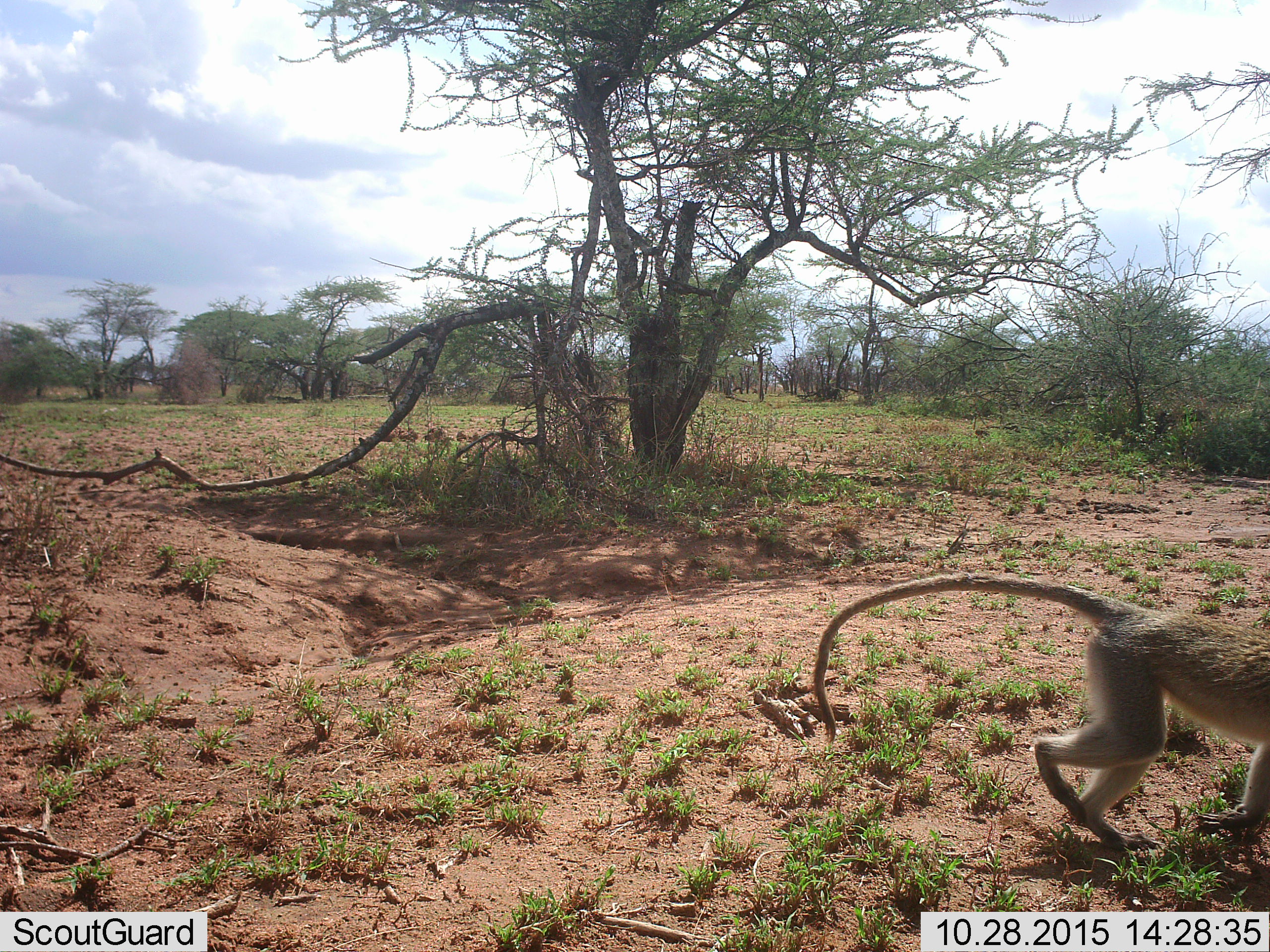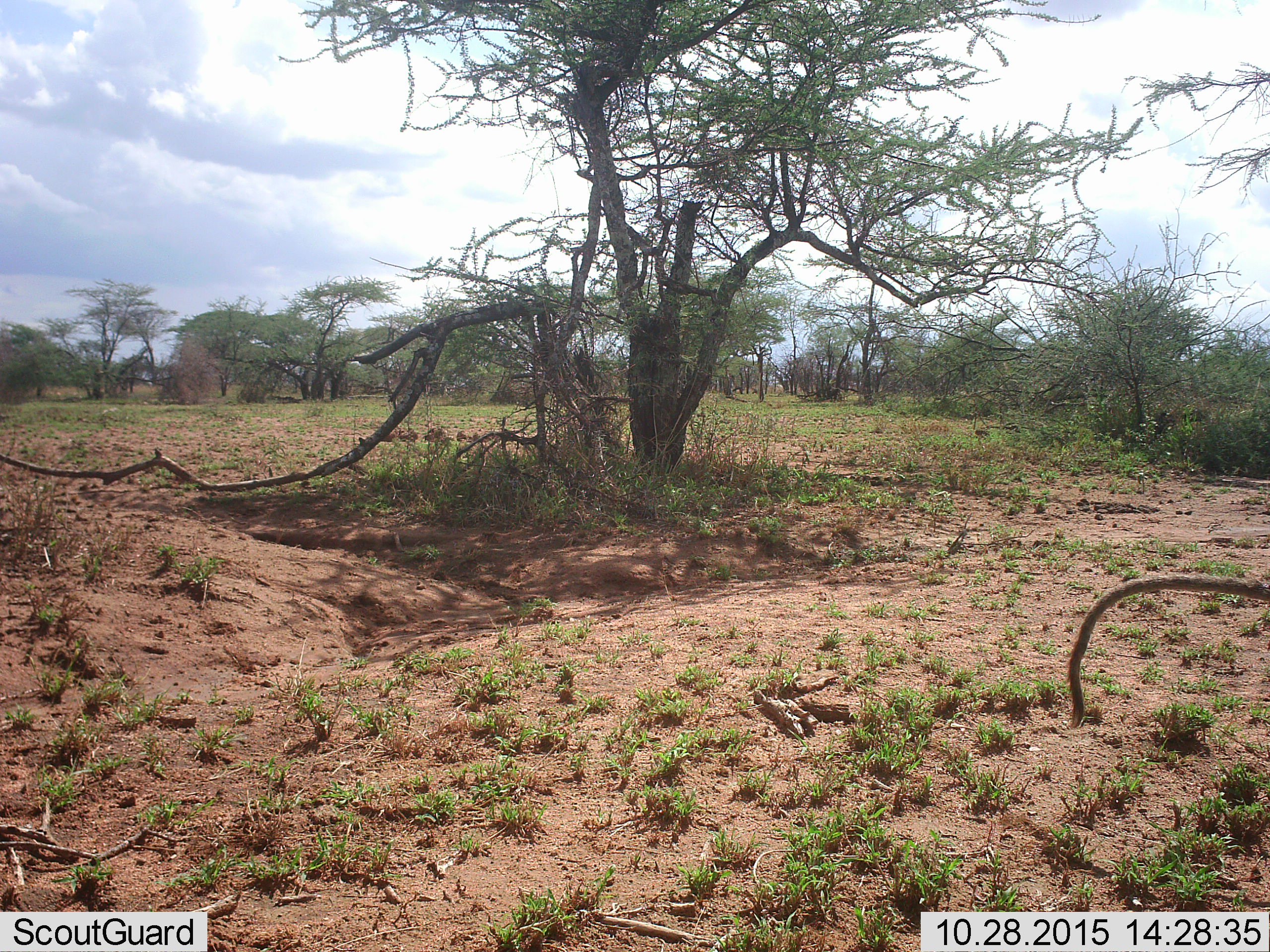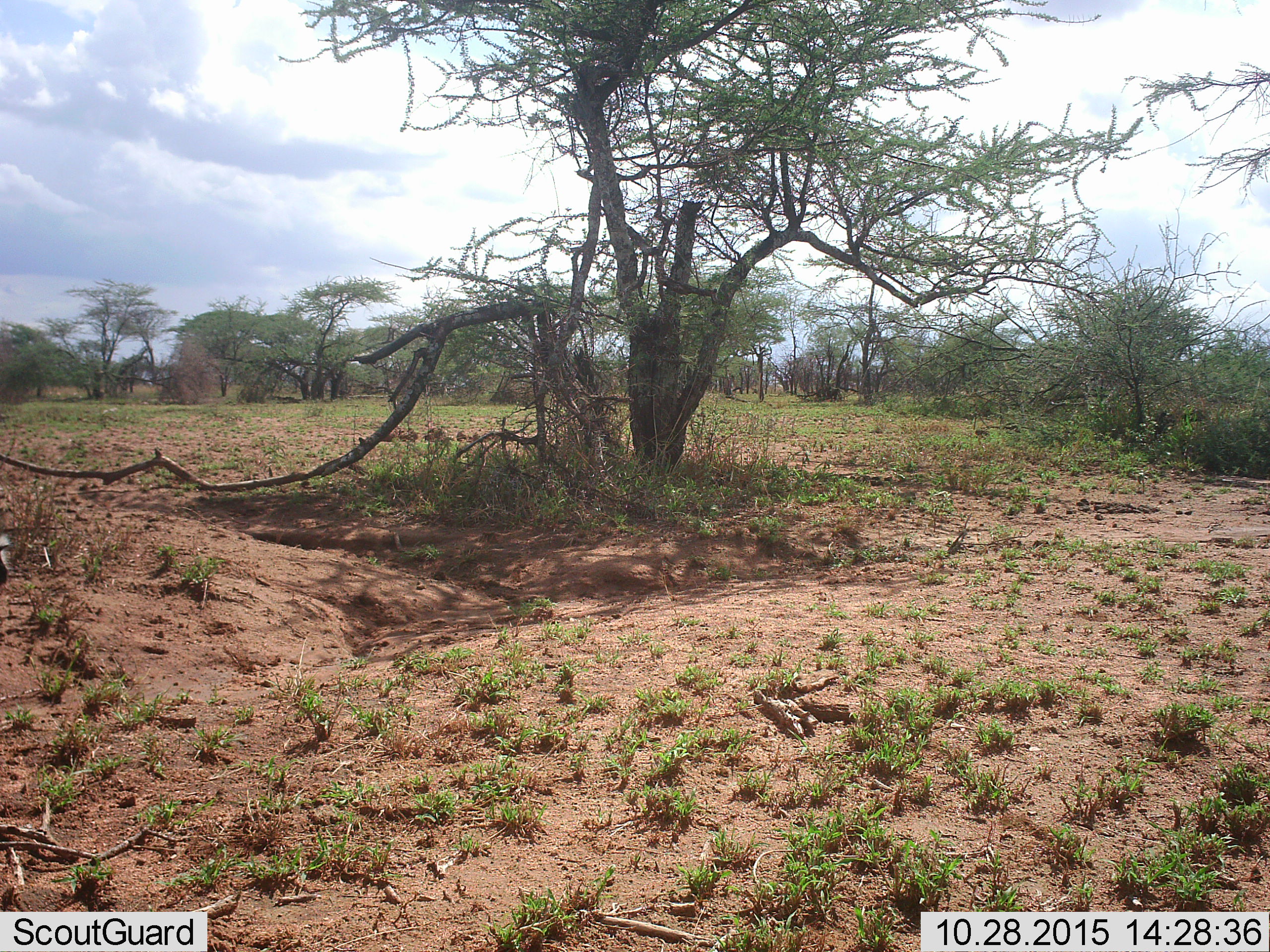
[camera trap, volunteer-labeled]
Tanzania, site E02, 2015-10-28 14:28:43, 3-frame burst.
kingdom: Animalia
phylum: Chordata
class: Mammalia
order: Primates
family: Cercopithecidae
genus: Chlorocebus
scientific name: Chlorocebus pygerythrus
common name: vervet monkey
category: monkeyvervet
Monkeyvervet (vervet monkey) (Chlorocebus pygerythrus), count 2. Behavior (volunteer vote fractions): standing 0%, resting 0%, moving 94%, interacting 6%. Young present (vote fraction): 0%. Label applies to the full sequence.